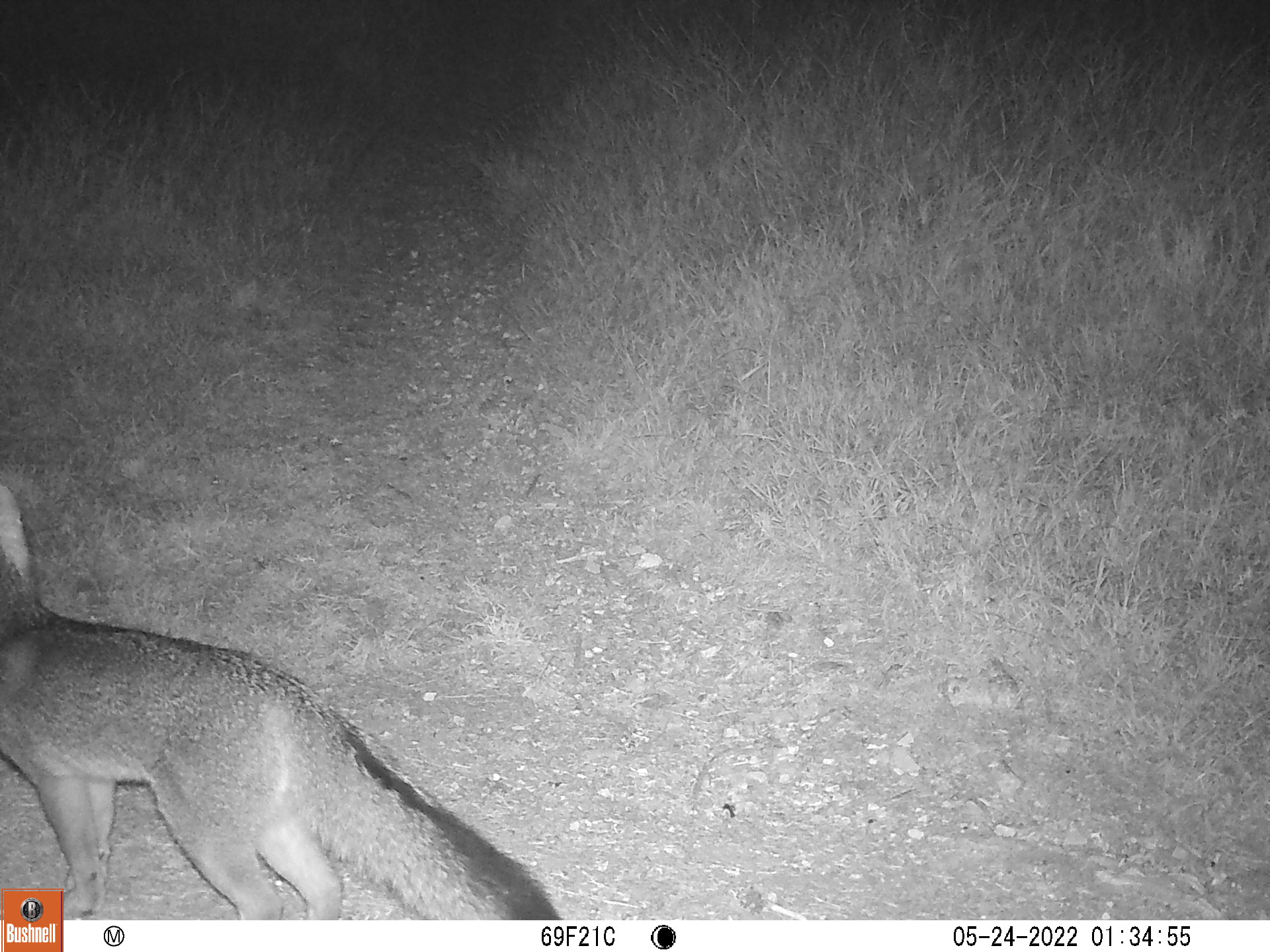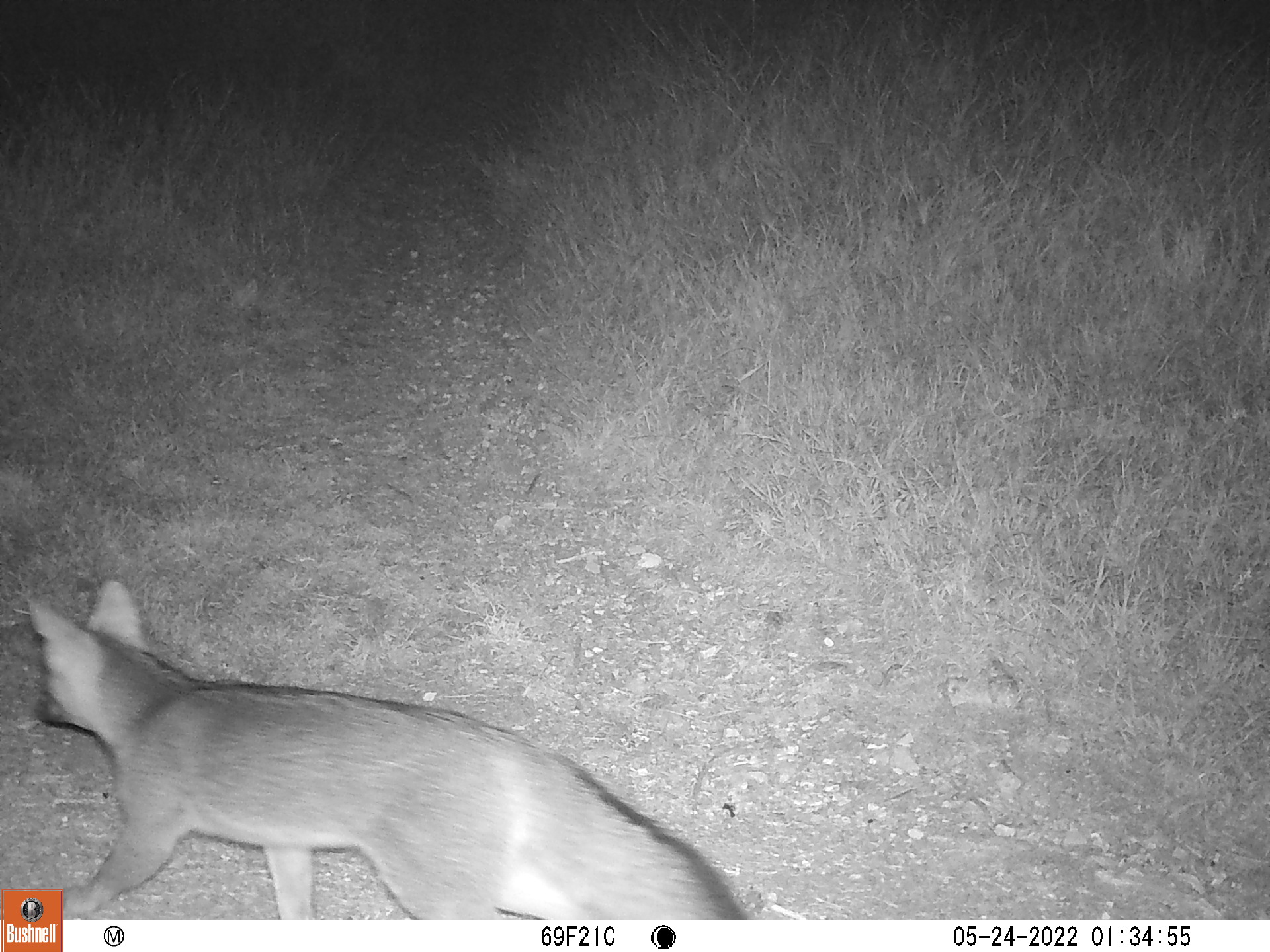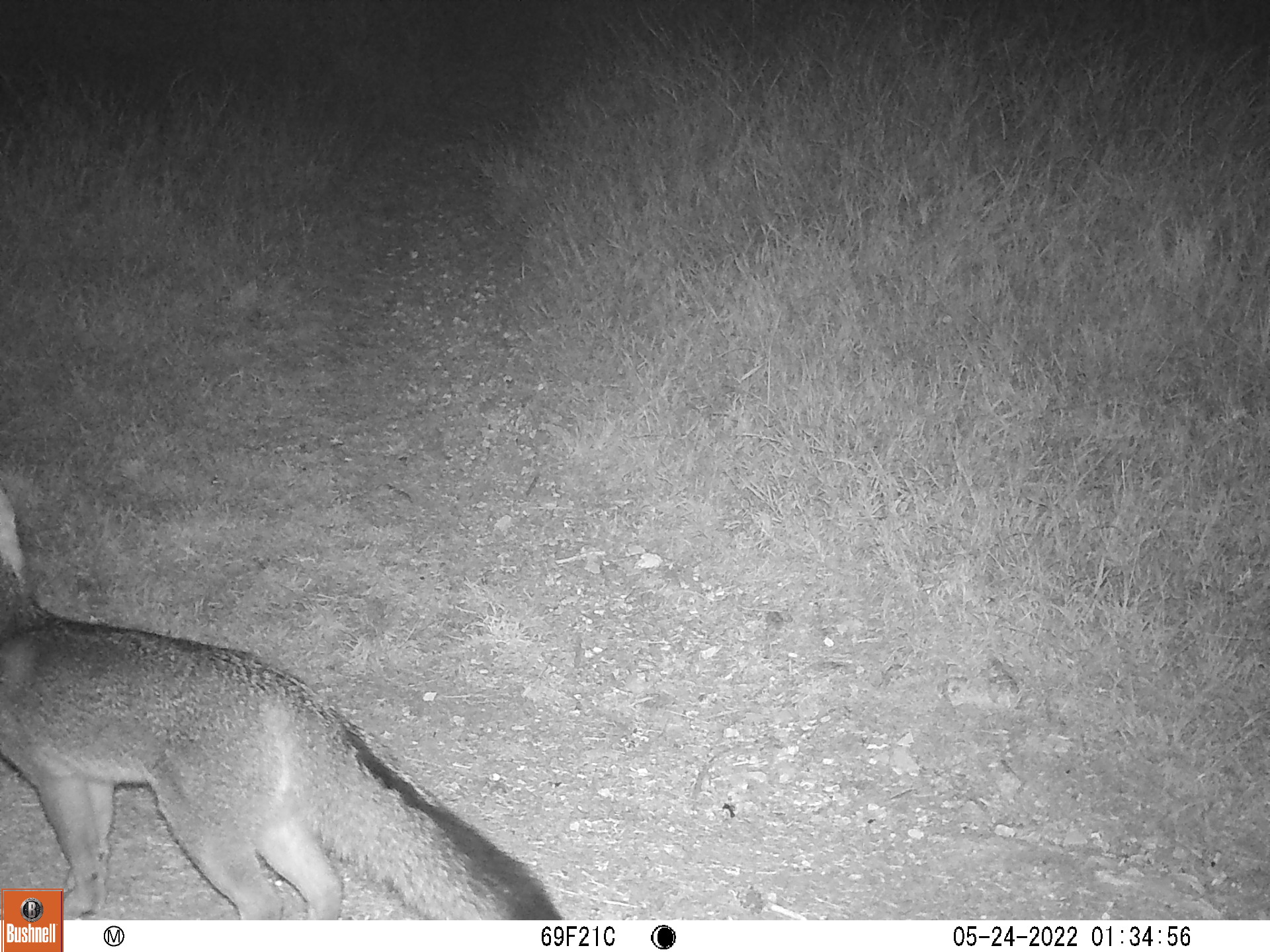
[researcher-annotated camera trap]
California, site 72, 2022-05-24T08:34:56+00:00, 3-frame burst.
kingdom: Animalia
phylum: Chordata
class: Mammalia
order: Carnivora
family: Canidae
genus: Urocyon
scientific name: Urocyon cinereoargenteus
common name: gray fox